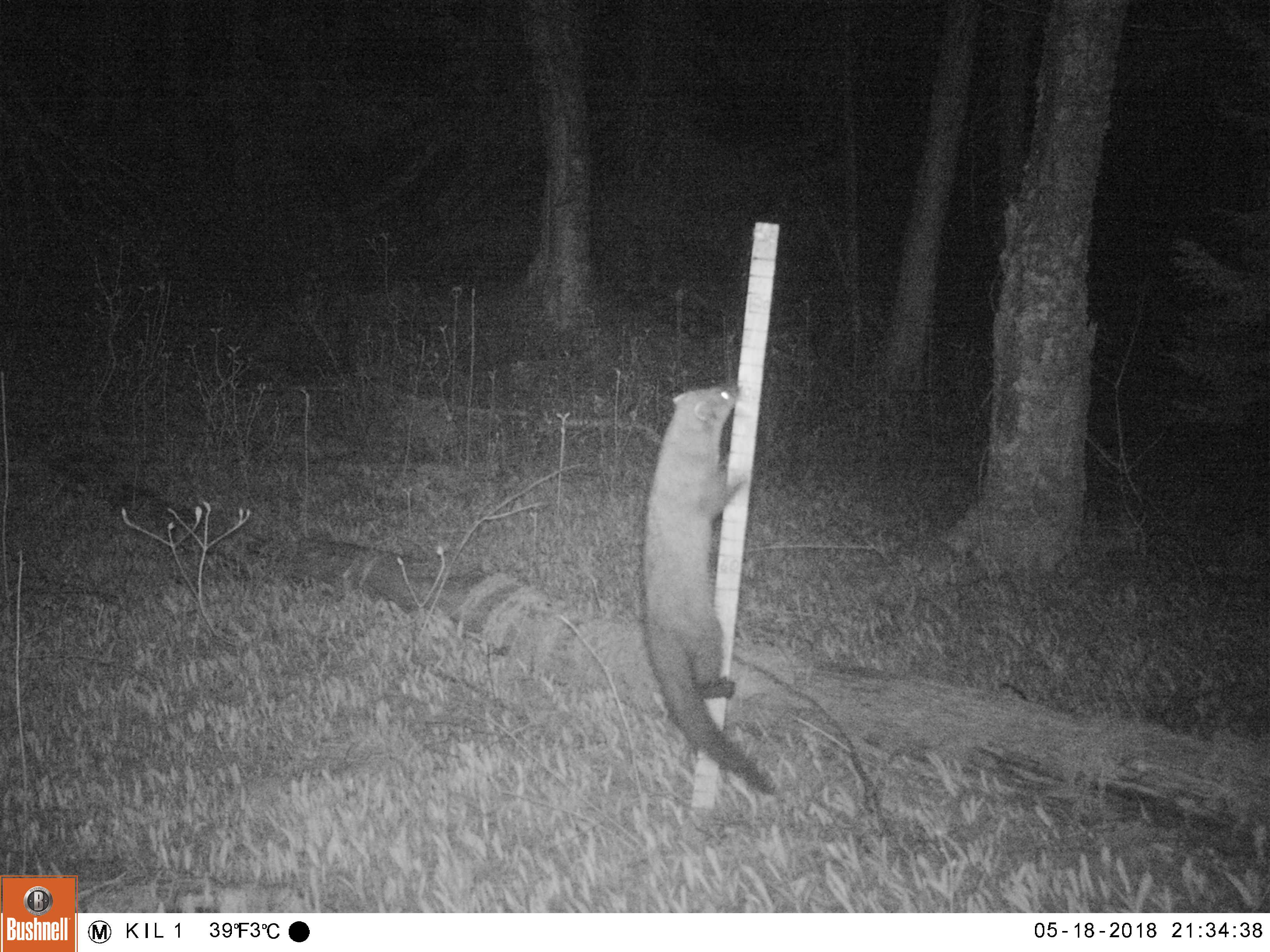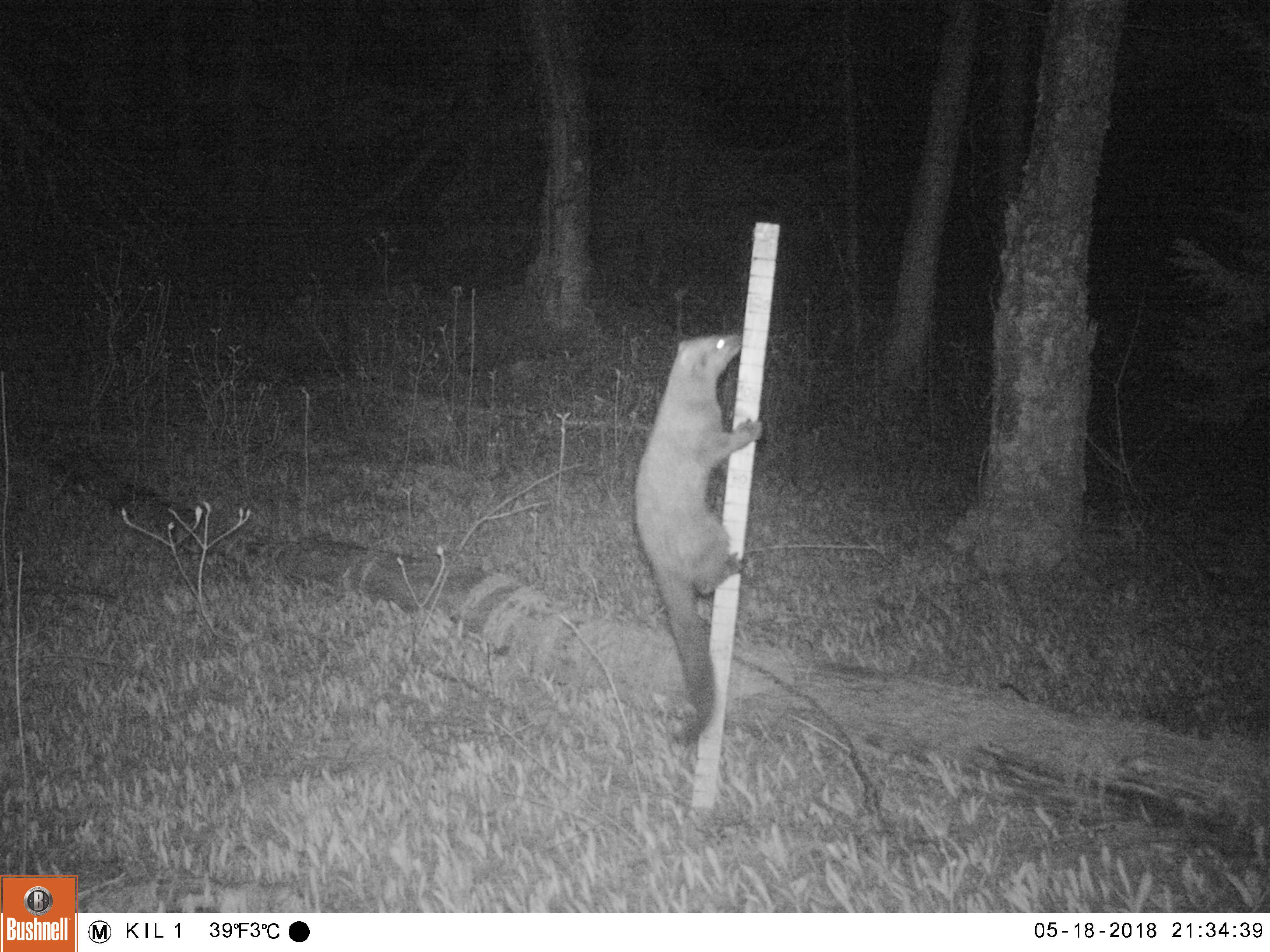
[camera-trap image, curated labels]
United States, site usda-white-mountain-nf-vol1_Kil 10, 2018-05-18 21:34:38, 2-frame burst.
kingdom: Animalia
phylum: Chordata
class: Mammalia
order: Carnivora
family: Mustelidae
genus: Pekania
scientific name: Pekania pennanti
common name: fisher